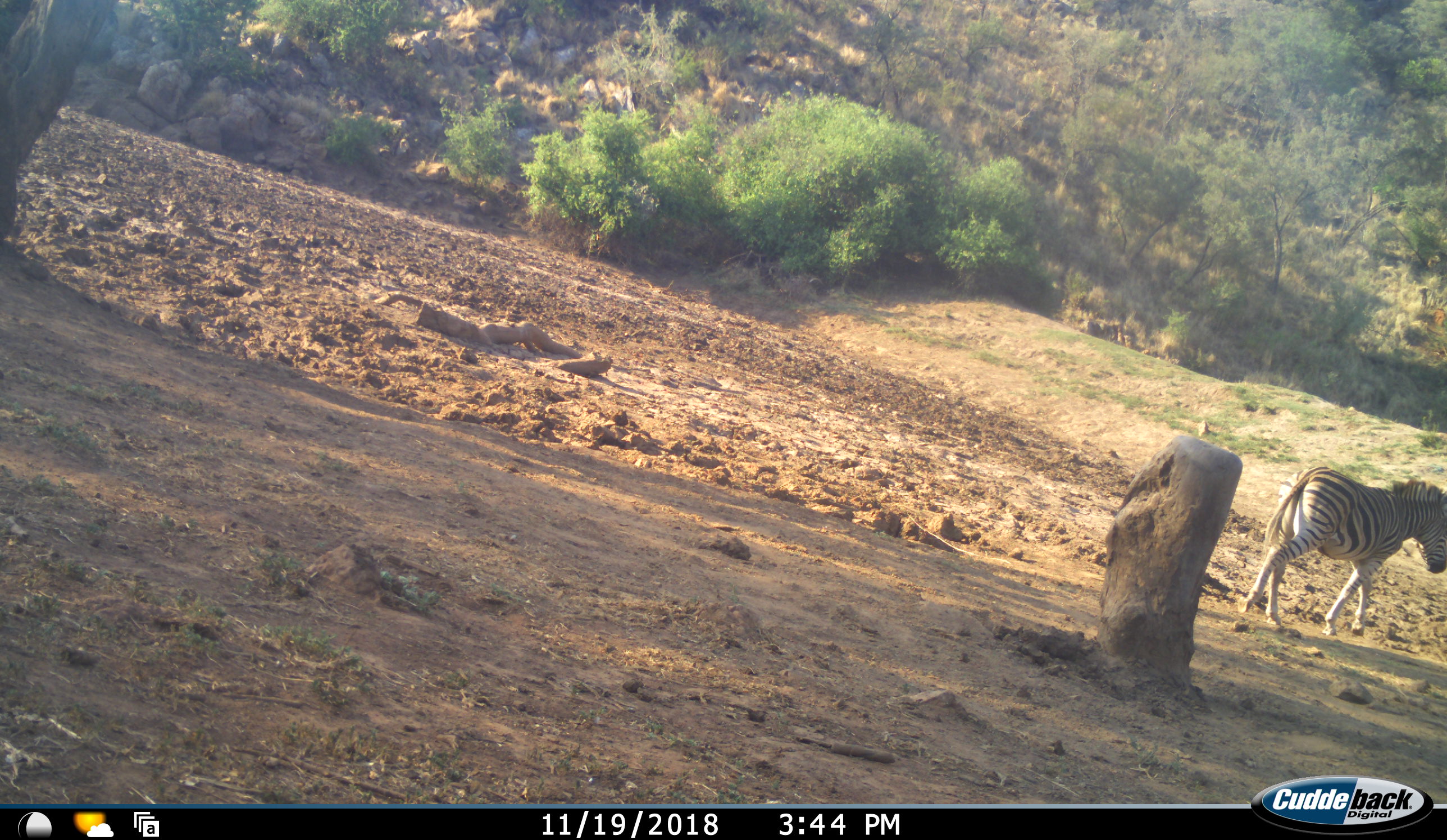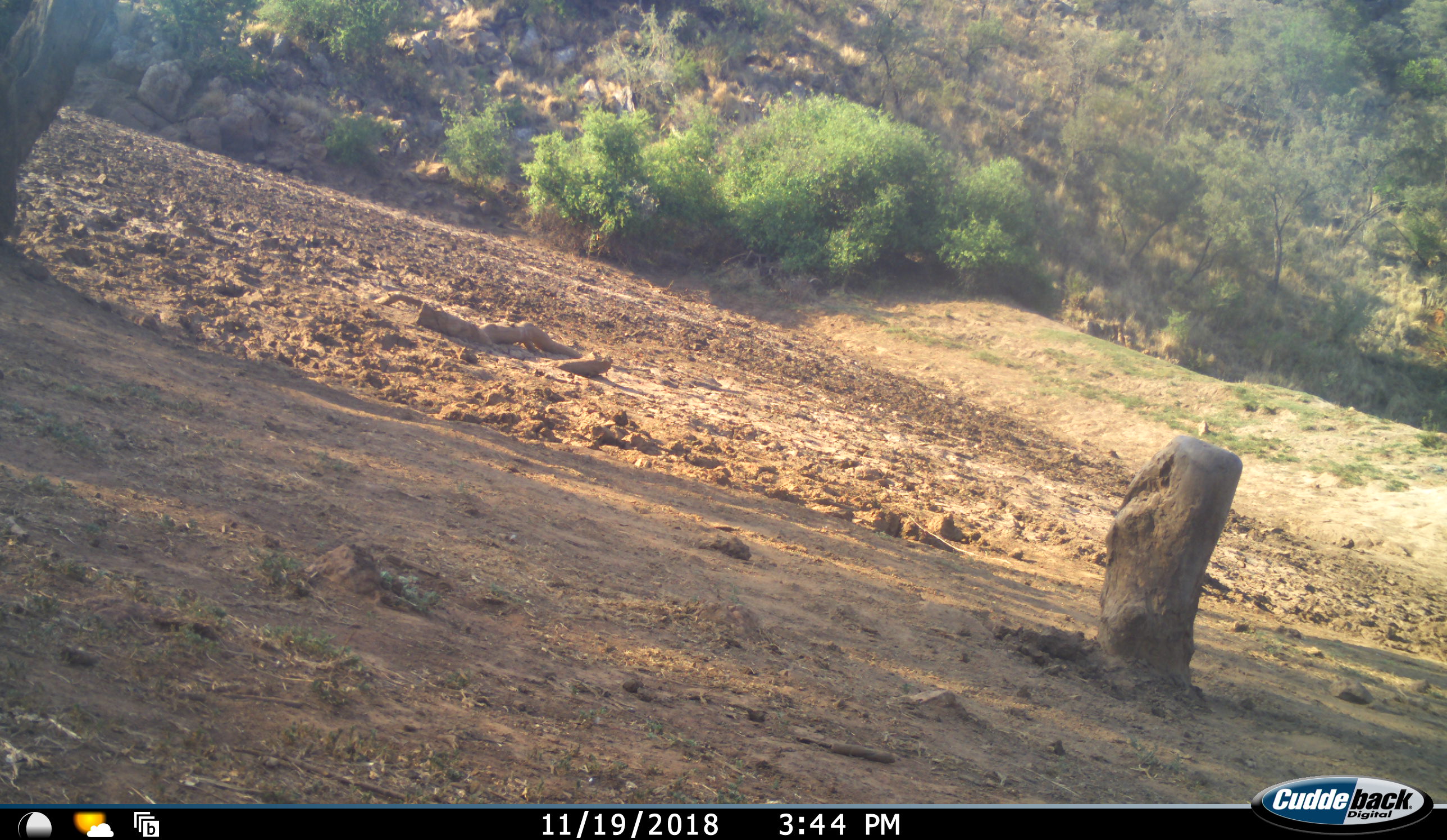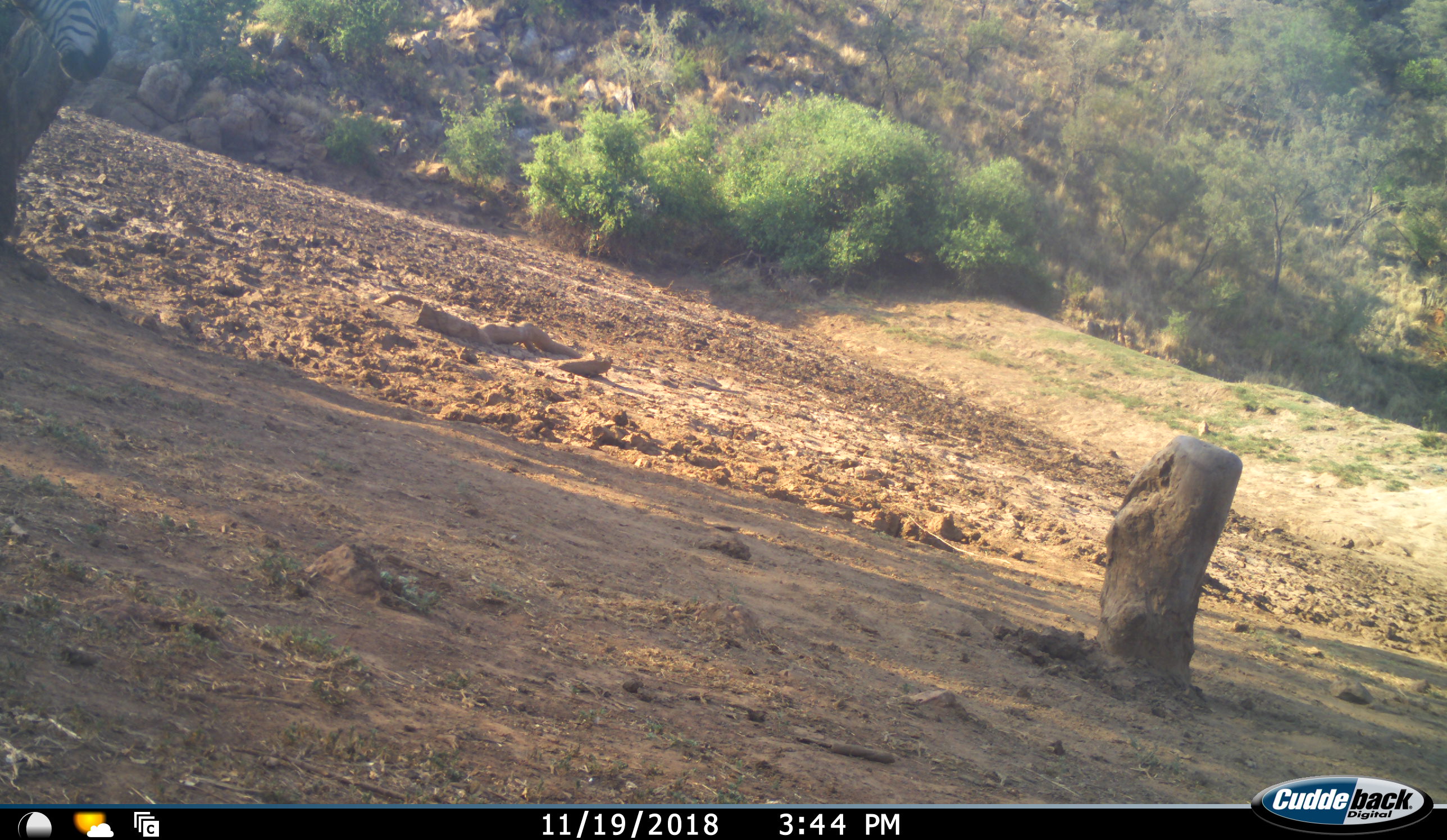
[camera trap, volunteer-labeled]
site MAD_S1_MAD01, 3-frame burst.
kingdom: Animalia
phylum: Chordata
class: Mammalia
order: Perissodactyla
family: Equidae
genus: Equus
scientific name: Equus quagga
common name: plains zebra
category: zebraplains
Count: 1.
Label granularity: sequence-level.